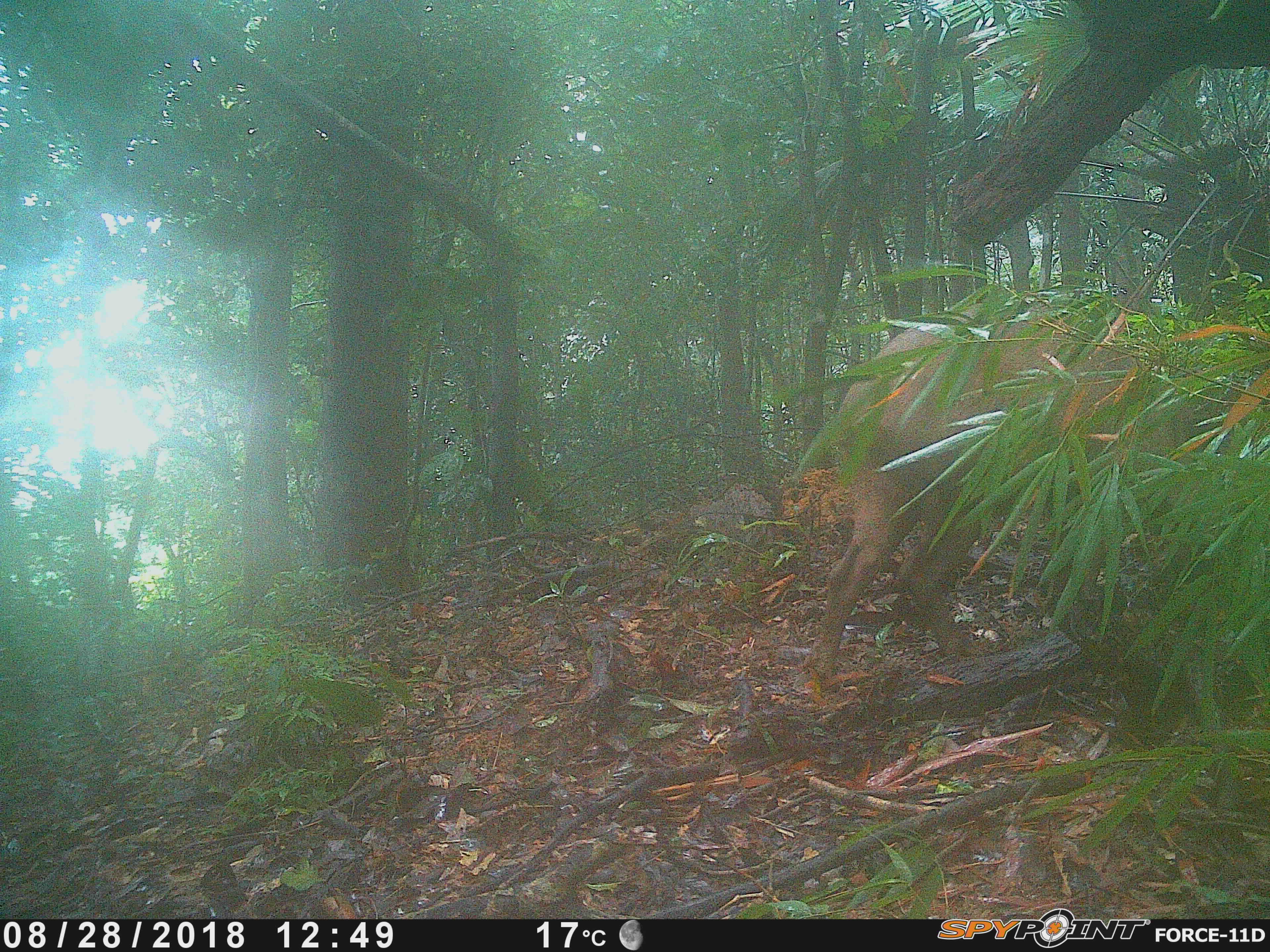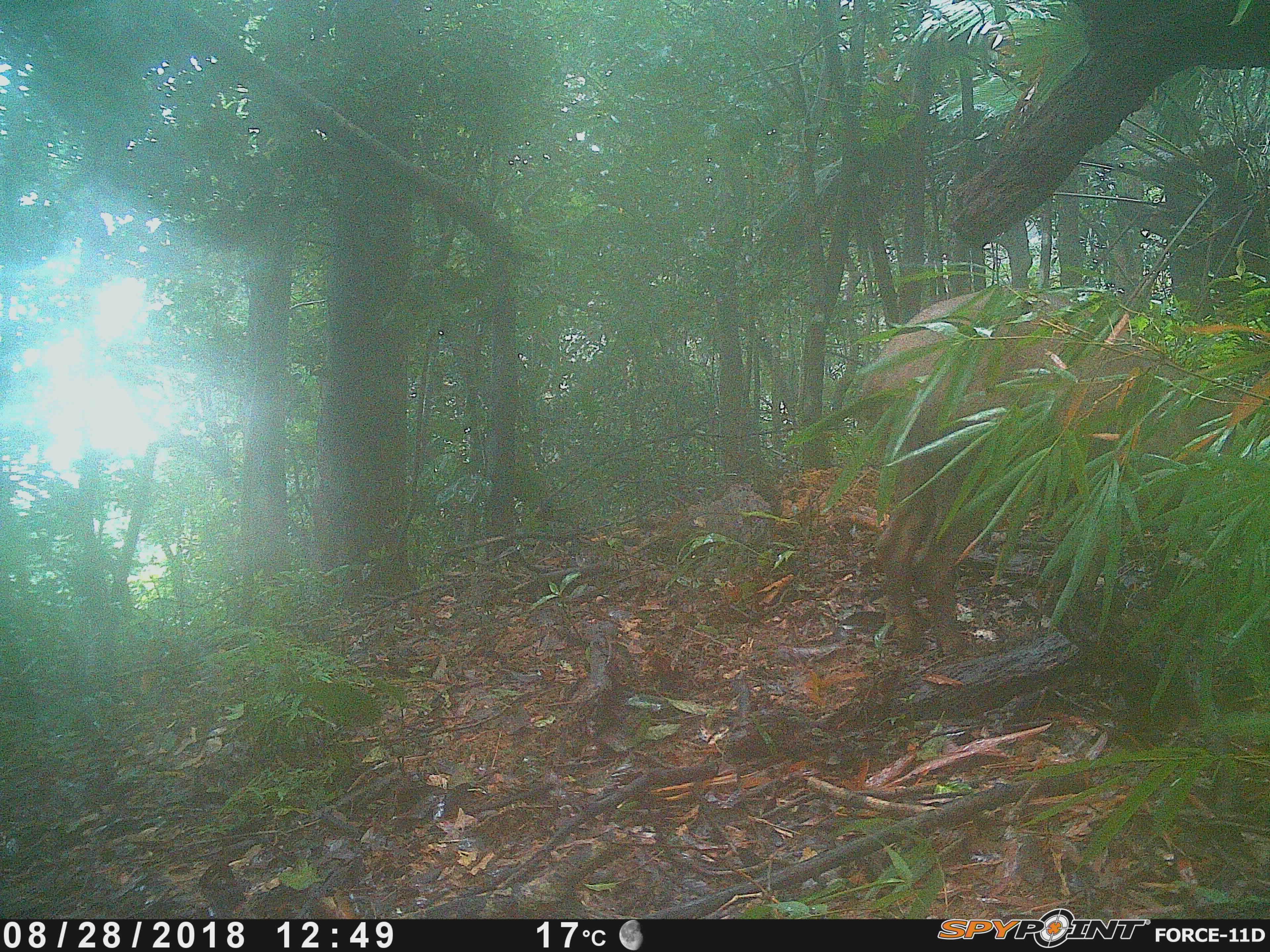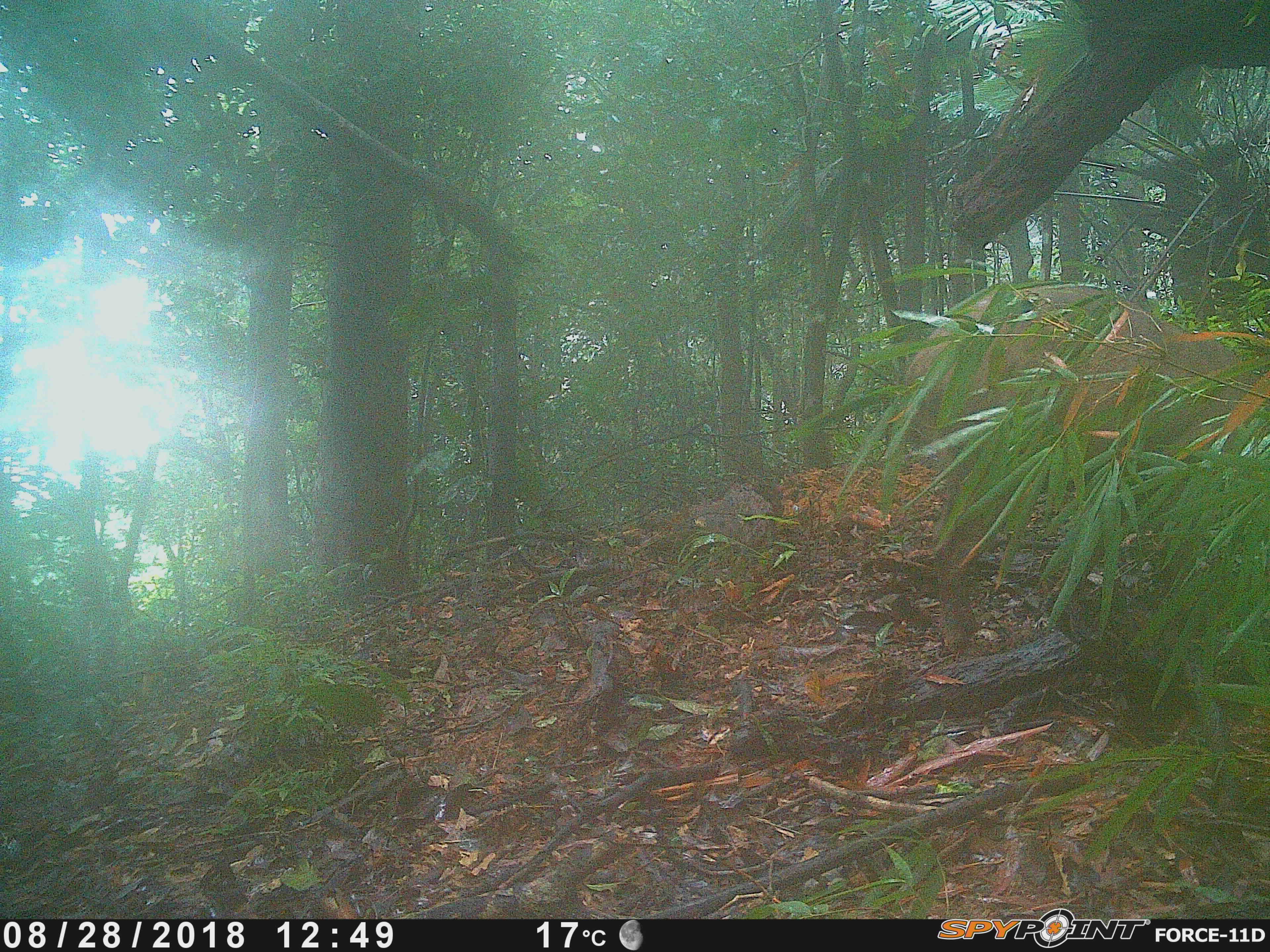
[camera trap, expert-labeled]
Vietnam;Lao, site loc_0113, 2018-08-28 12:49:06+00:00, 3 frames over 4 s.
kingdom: Animalia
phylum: Chordata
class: Mammalia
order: Artiodactyla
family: Suidae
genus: Sus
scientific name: Sus scrofa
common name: eurasian wild pig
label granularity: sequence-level